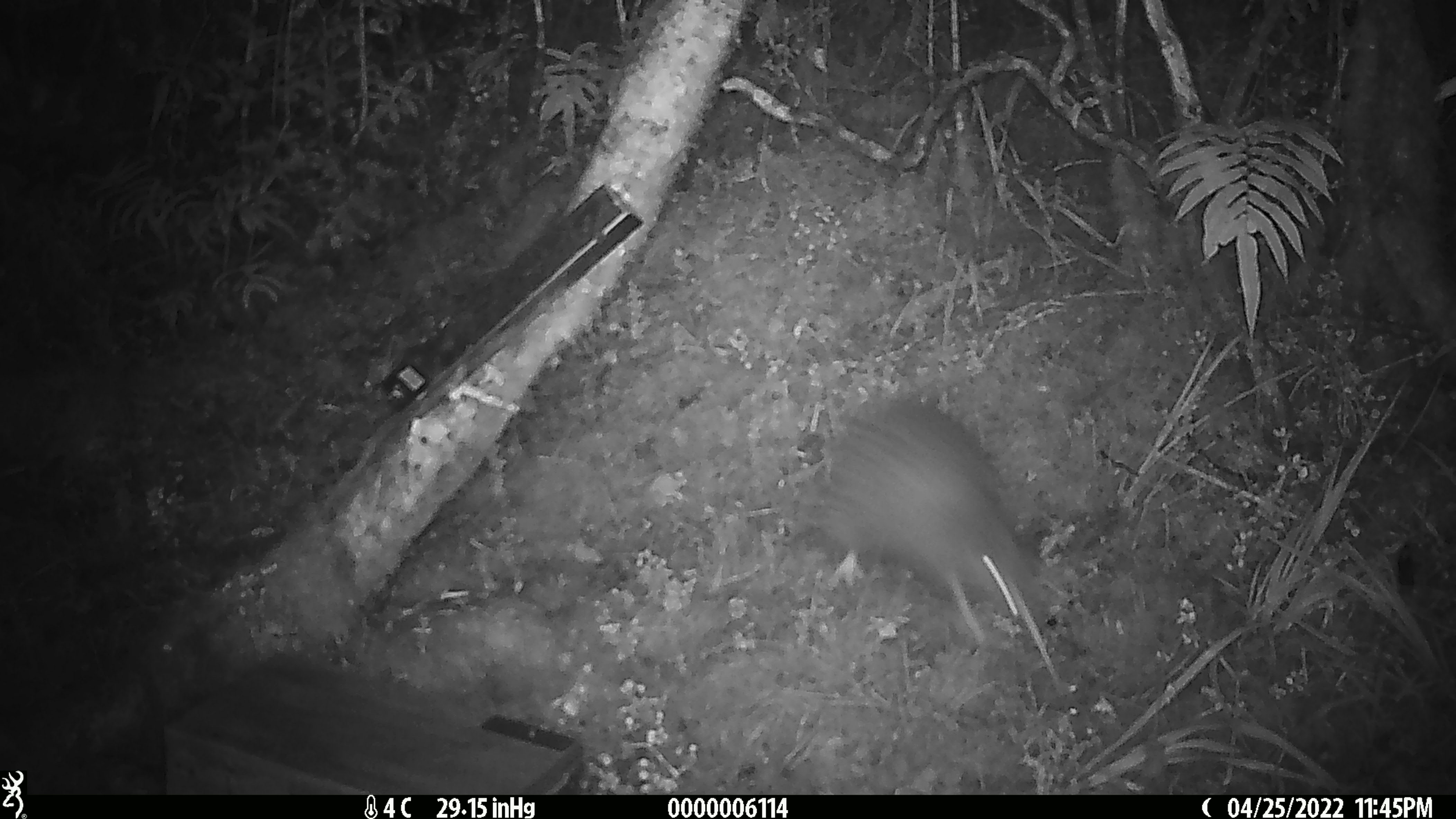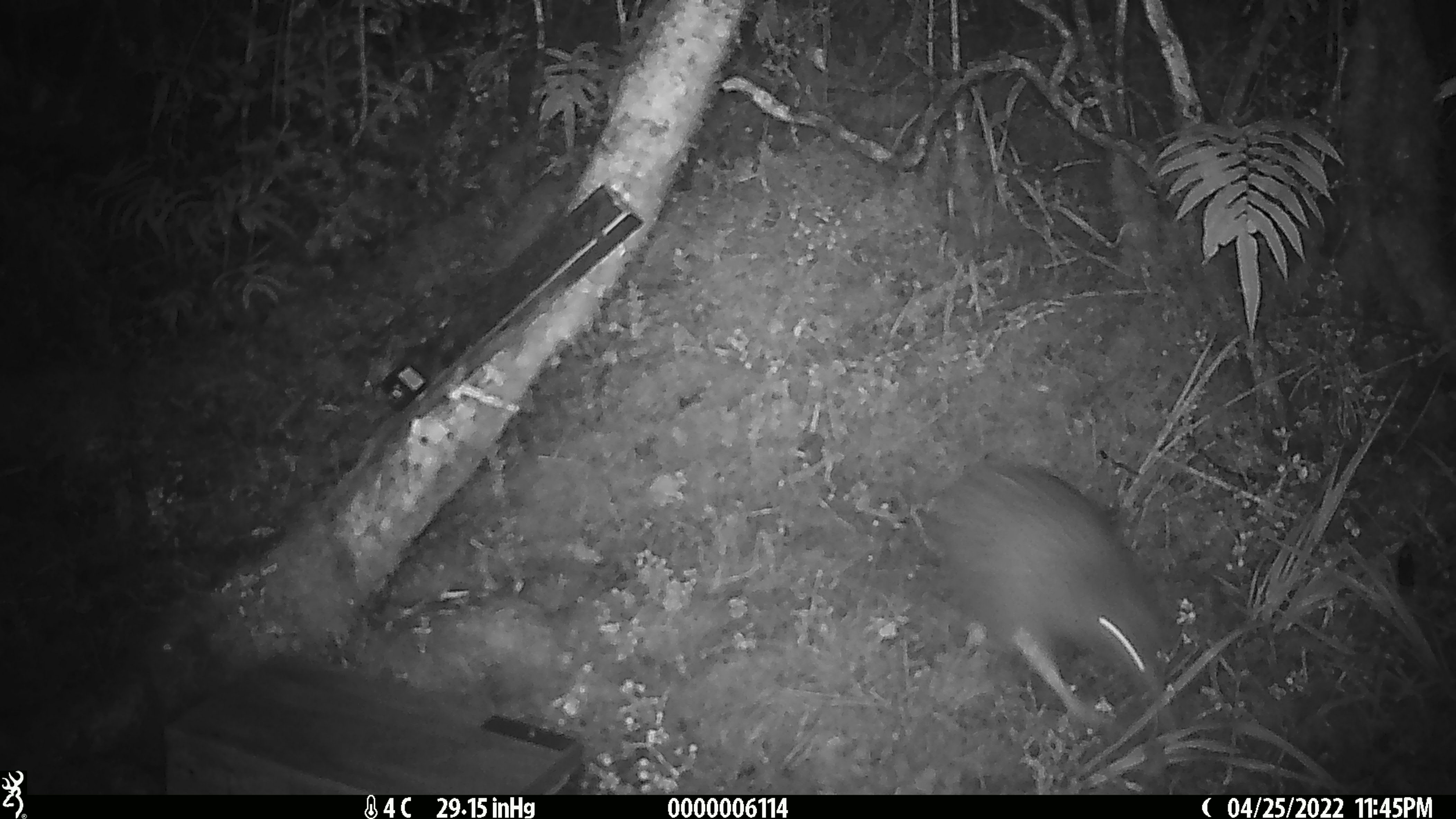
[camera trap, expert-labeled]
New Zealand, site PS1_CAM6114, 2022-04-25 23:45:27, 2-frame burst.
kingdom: Animalia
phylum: Chordata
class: Aves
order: Apterygiformes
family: Apterygidae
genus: Apteryx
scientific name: Apteryx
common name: kiwi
Kiwi (Apteryx).